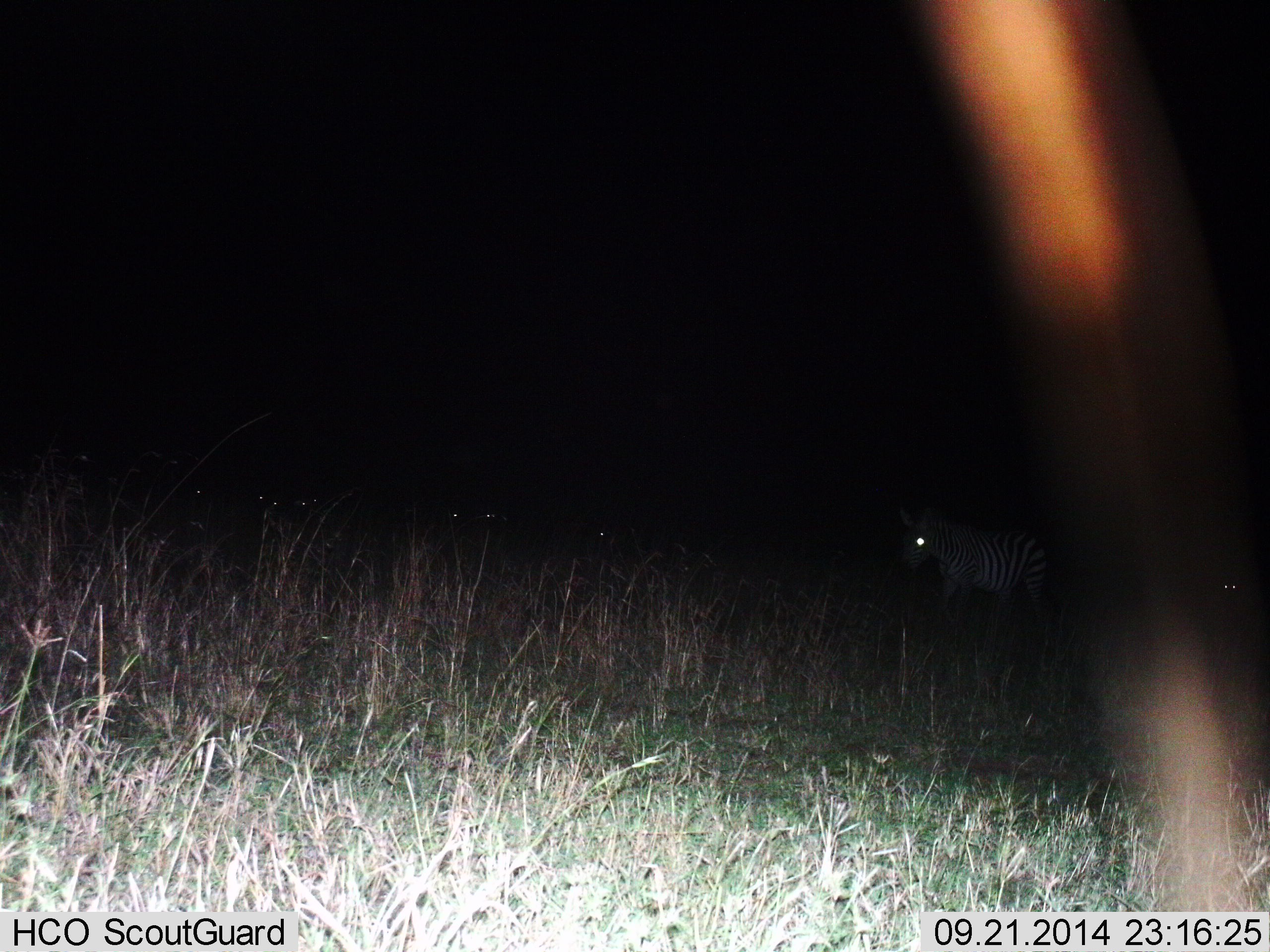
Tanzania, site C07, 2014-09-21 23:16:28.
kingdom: Animalia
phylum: Chordata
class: Mammalia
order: Perissodactyla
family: Equidae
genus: Equus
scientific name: Equus quagga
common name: plains zebra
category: zebra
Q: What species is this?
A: Zebra (plains zebra) (Equus quagga).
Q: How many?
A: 1.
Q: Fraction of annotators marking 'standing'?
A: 40%.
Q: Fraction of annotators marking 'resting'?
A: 0%.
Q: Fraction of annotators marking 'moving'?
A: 60%.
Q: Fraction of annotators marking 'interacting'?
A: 0%.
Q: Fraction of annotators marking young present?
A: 0%.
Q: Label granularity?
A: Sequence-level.